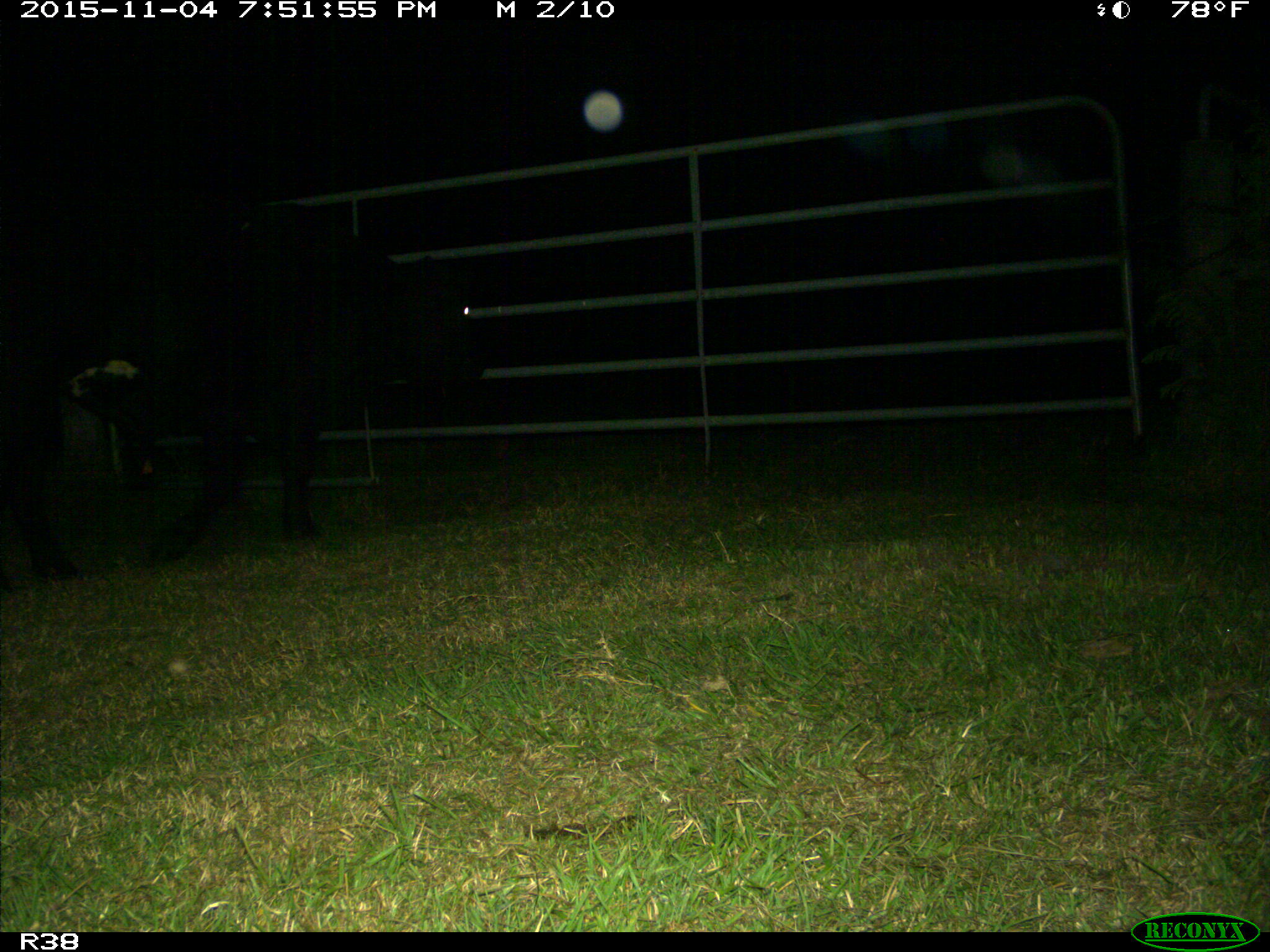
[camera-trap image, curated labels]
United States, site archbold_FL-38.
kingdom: Animalia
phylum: Chordata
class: Mammalia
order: Artiodactyla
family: Bovidae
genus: Bos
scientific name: Bos taurus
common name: domestic cow